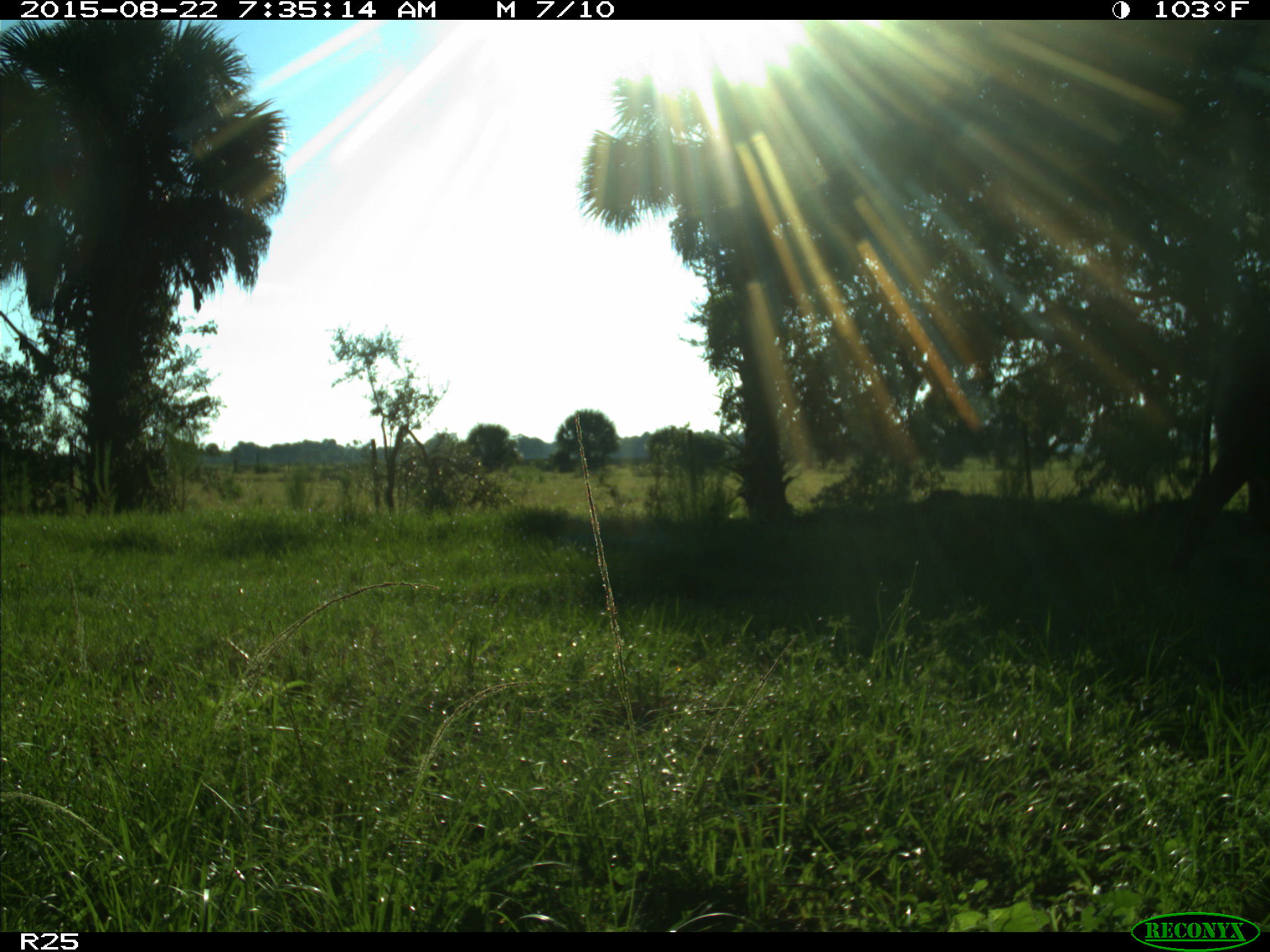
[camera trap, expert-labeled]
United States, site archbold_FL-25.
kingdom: Animalia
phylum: Chordata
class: Mammalia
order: Artiodactyla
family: Bovidae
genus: Bos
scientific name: Bos taurus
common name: domestic cow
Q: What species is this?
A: Bos taurus (domestic cow).